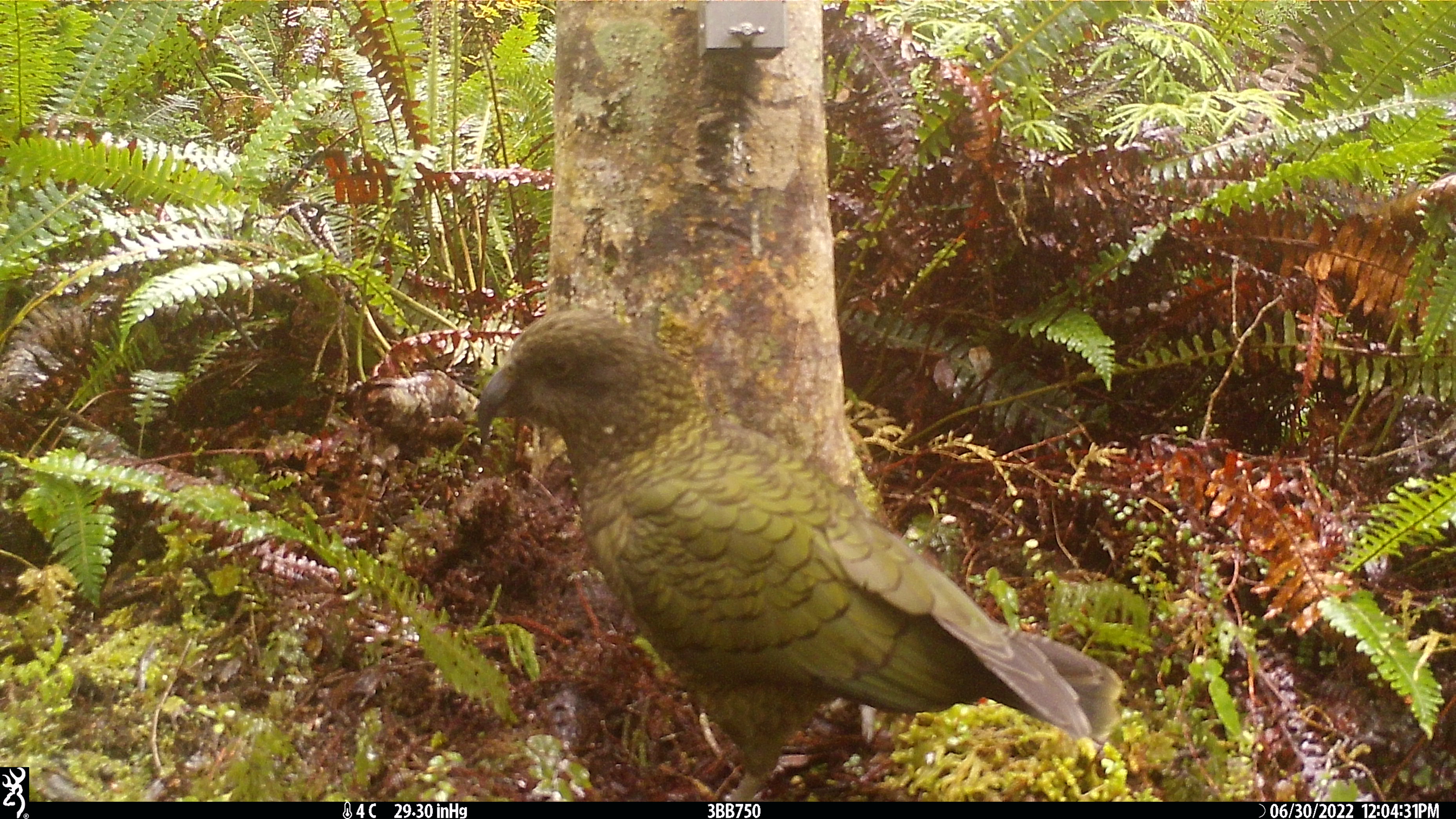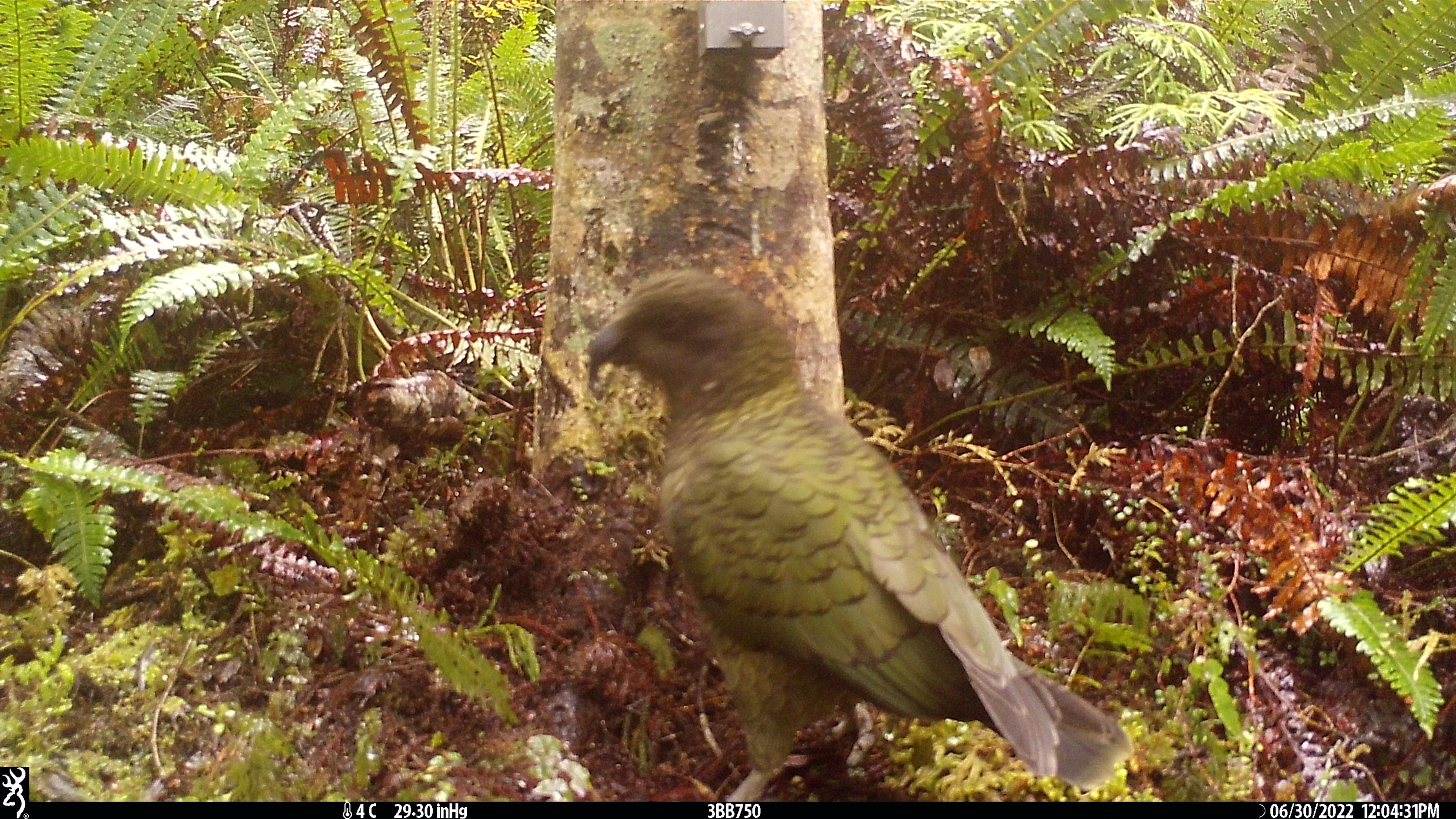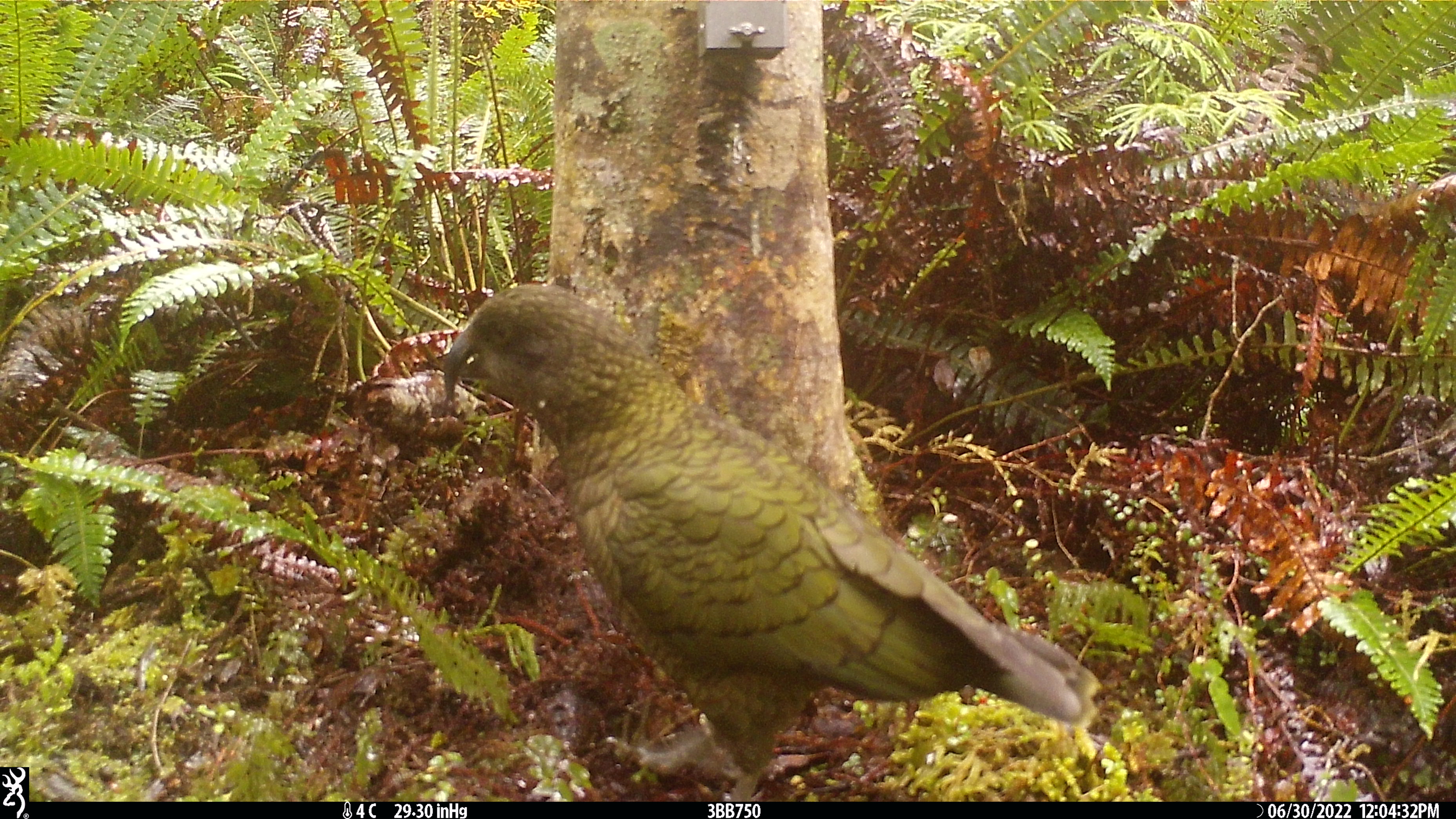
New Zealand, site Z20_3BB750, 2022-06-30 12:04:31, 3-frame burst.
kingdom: Animalia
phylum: Chordata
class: Aves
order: Psittaciformes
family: Strigopidae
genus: Nestor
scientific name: Nestor notabilis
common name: kea